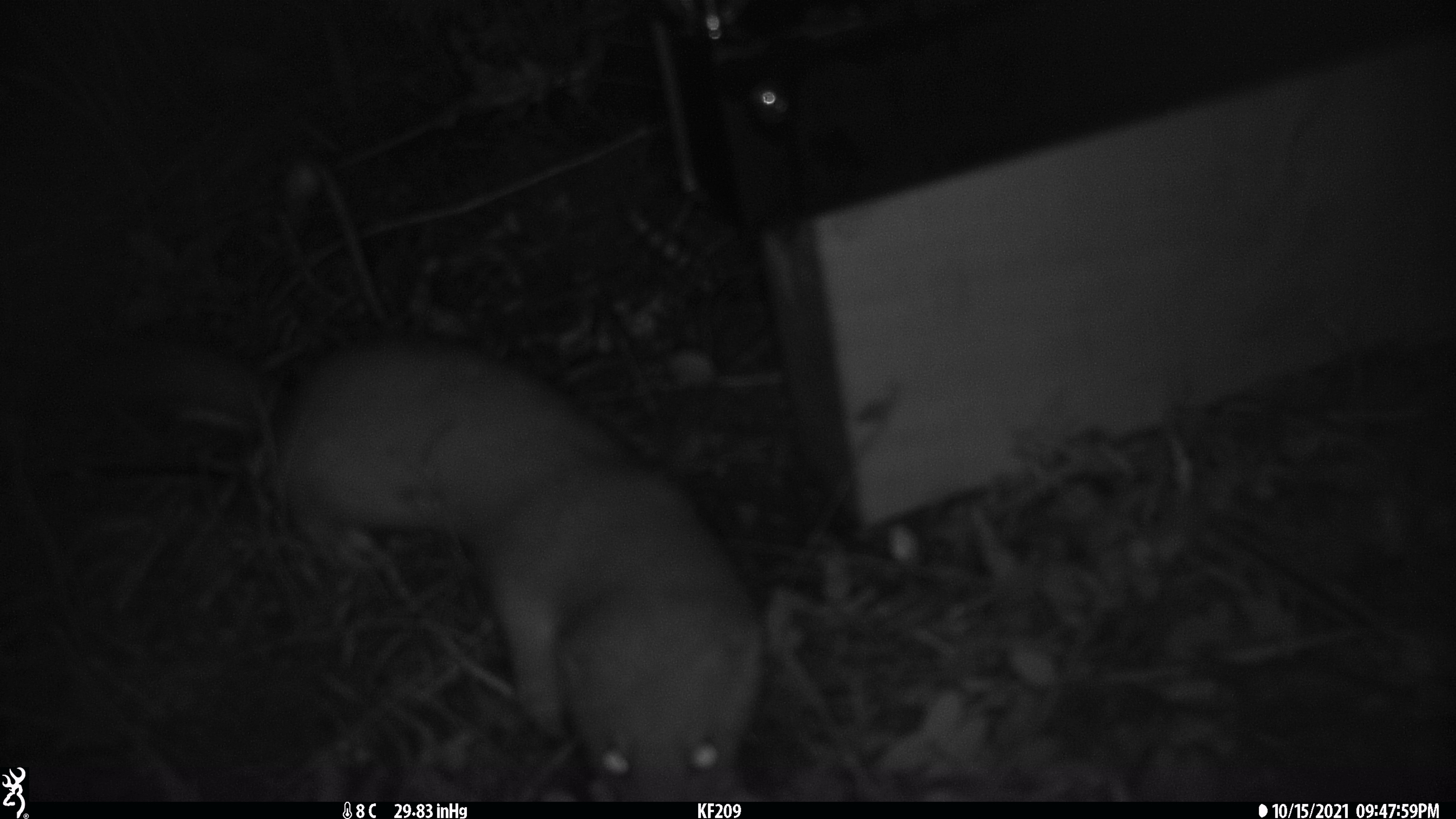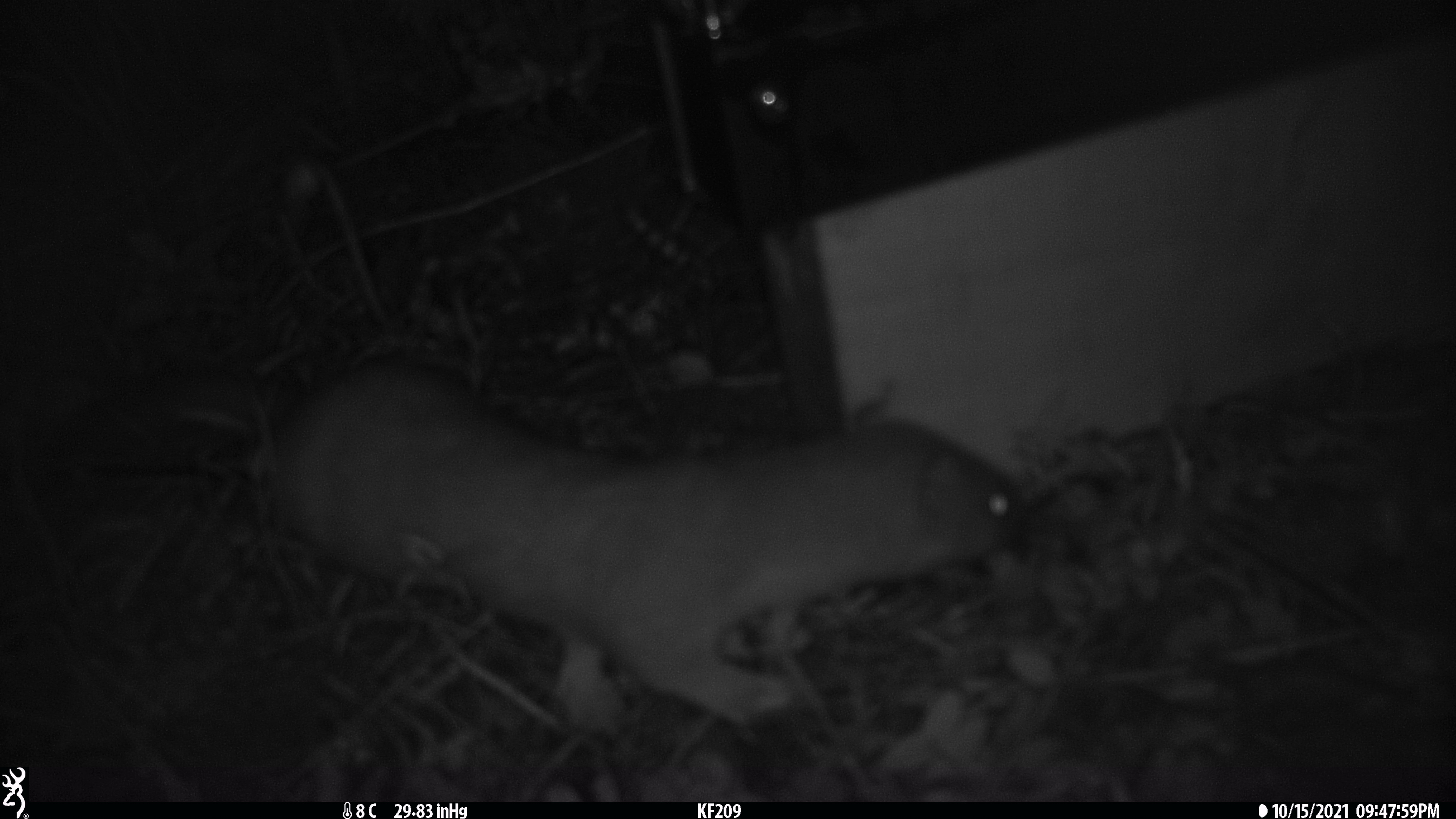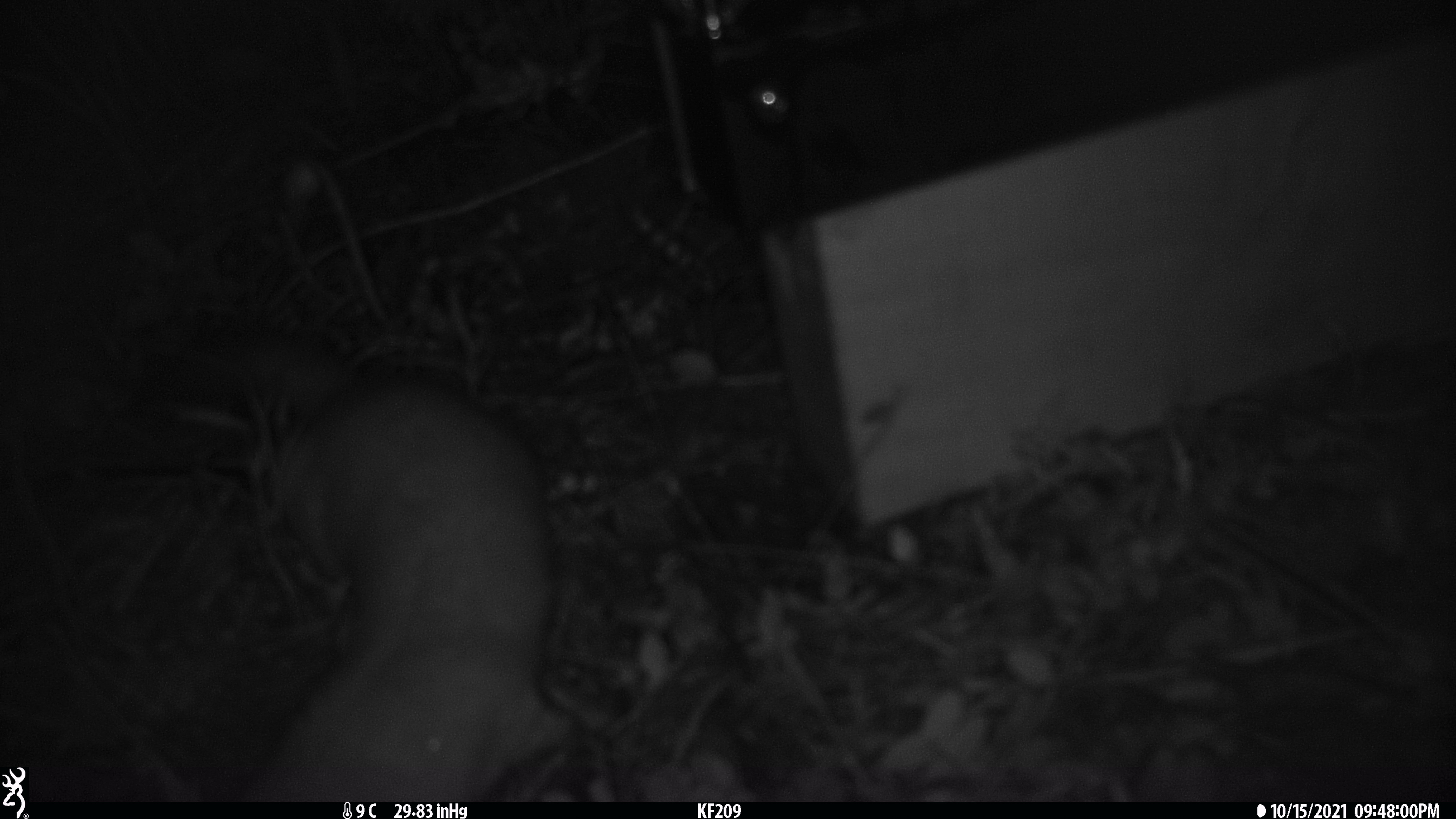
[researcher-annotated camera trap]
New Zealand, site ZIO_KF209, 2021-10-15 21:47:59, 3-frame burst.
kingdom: Animalia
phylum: Chordata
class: Mammalia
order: Carnivora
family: Mustelidae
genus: Mustela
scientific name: Mustela erminea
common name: stoat